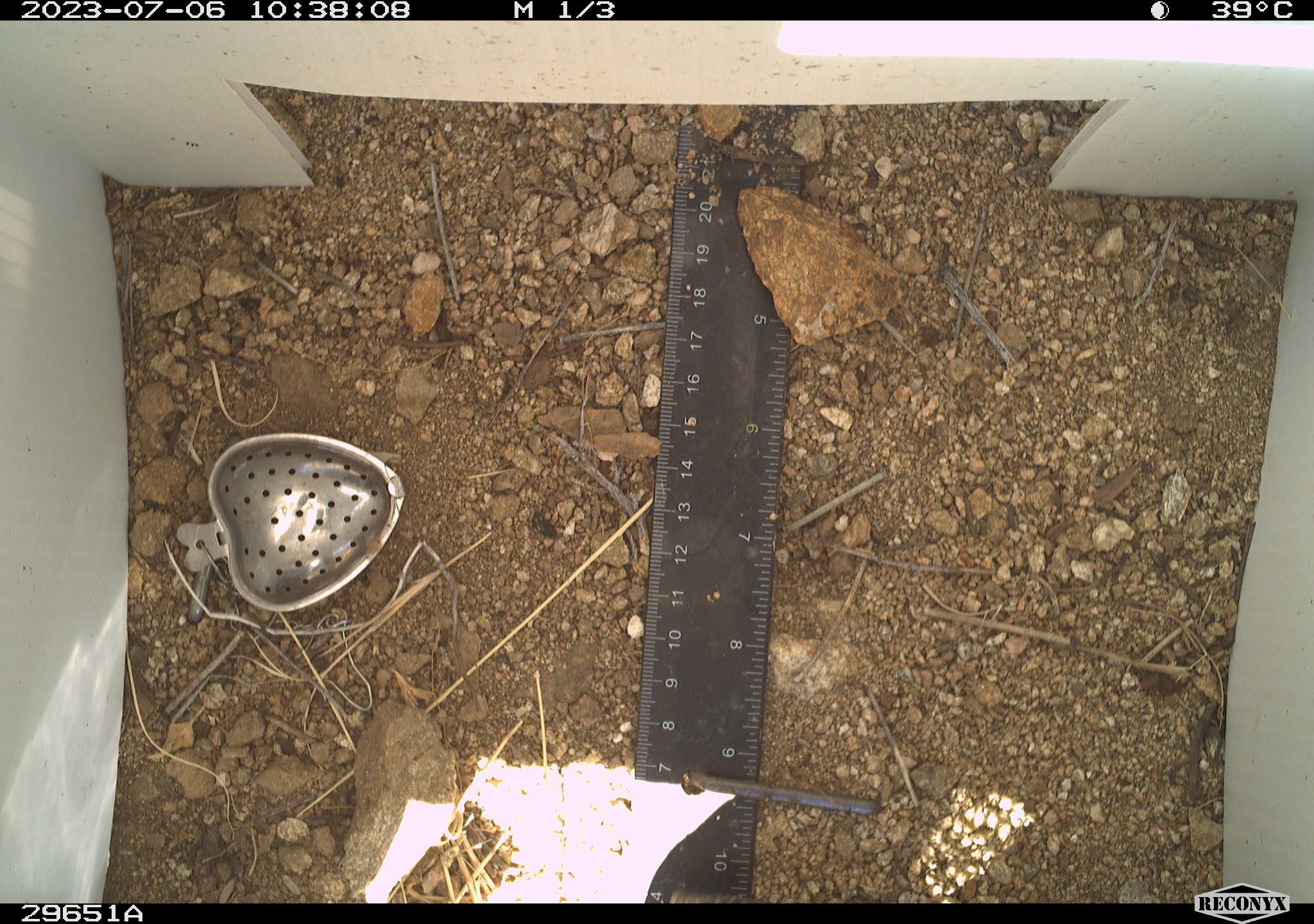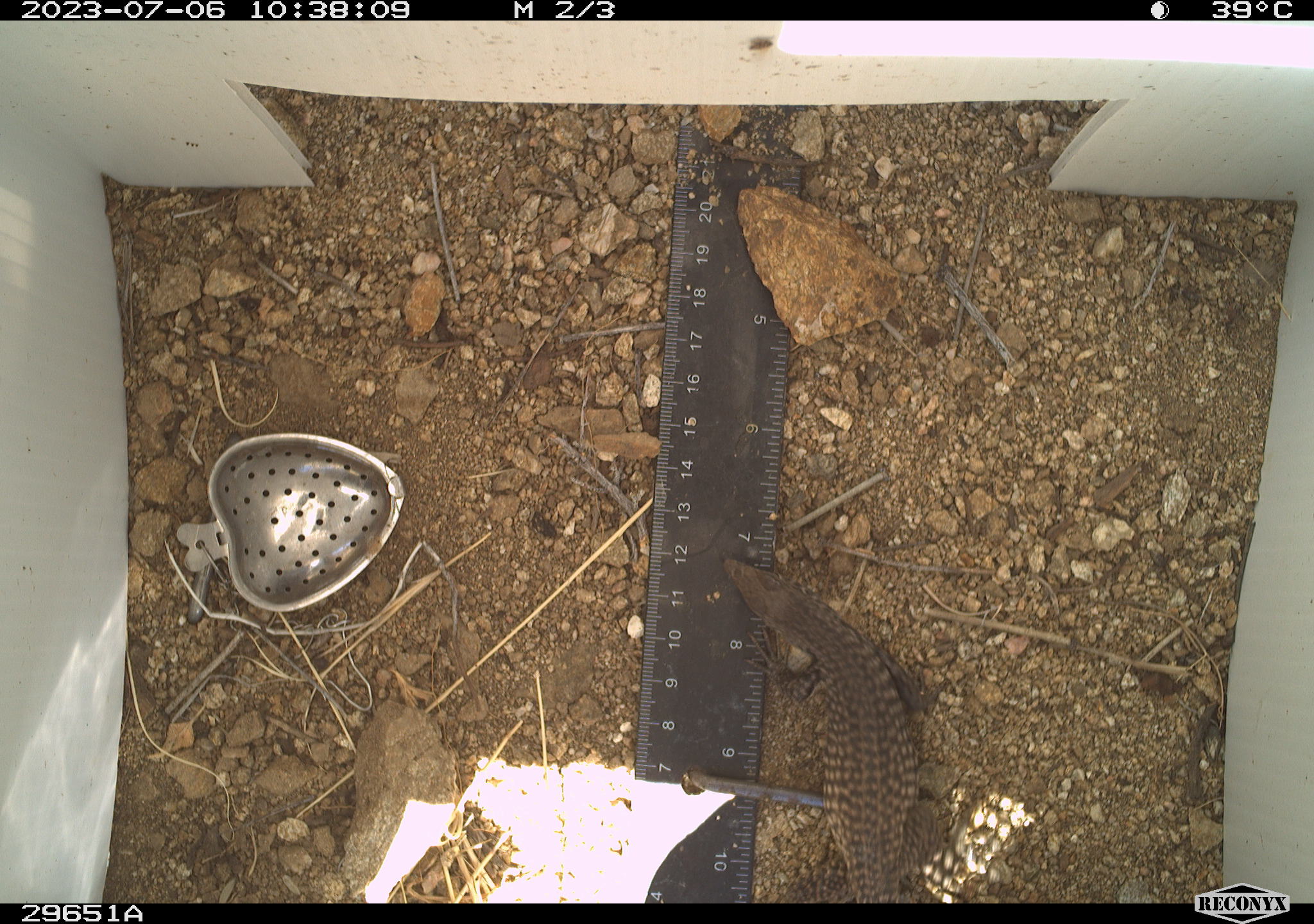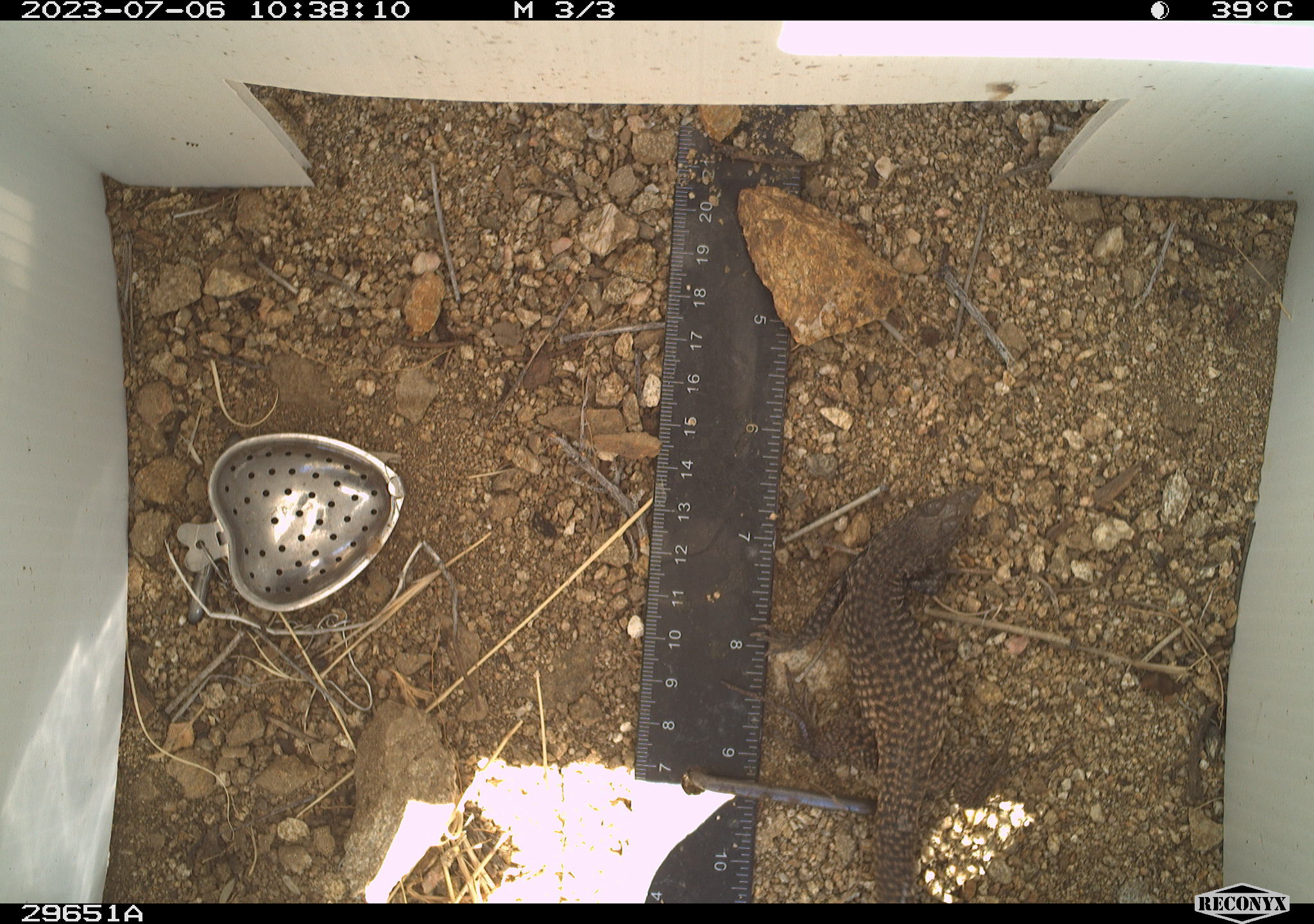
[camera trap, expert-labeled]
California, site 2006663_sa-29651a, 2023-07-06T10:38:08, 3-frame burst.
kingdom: Animalia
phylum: Chordata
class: Reptilia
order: Squamata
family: Teiidae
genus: Aspidoscelis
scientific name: Aspidoscelis tigris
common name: western whiptail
Western whiptail (Aspidoscelis tigris).